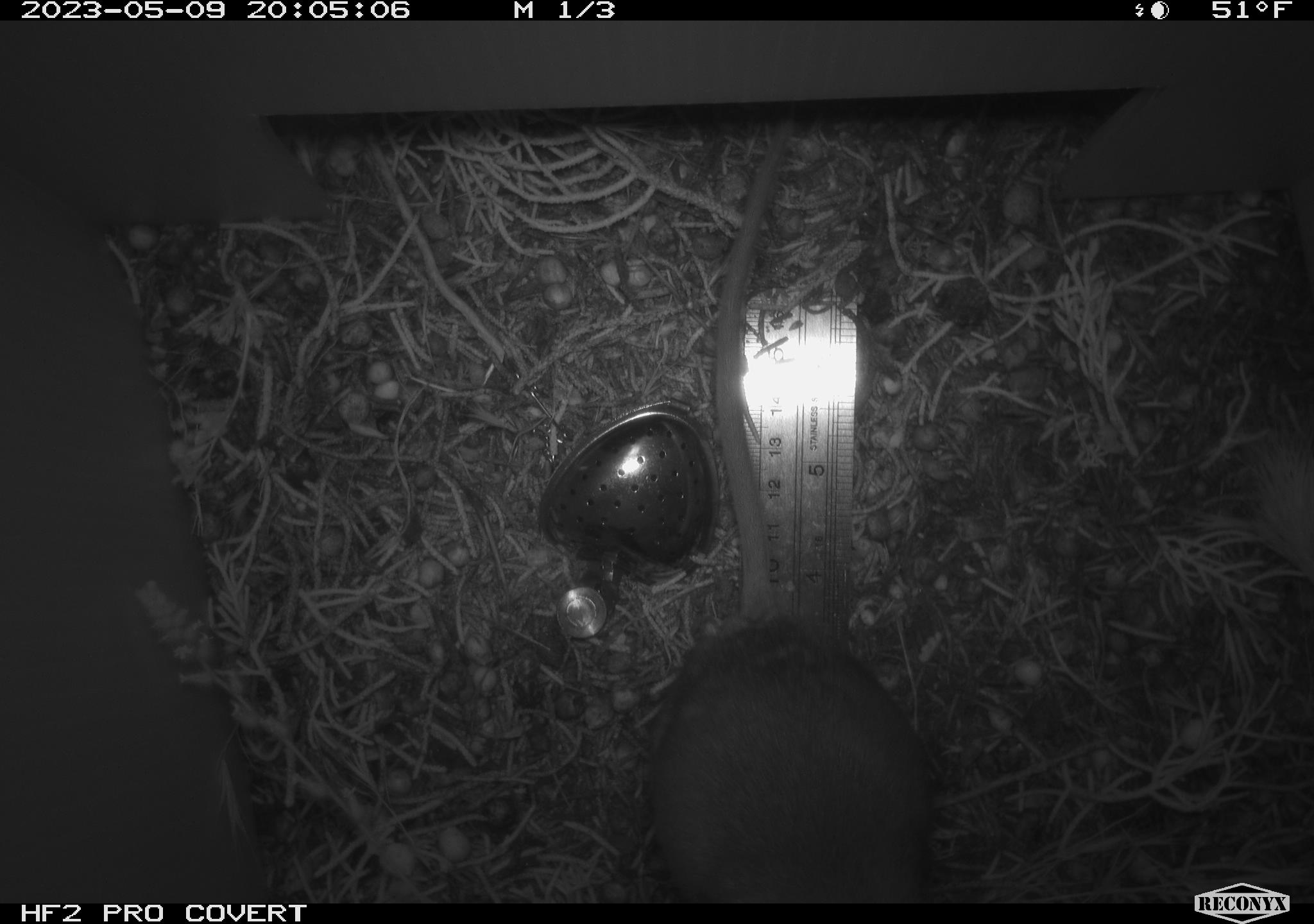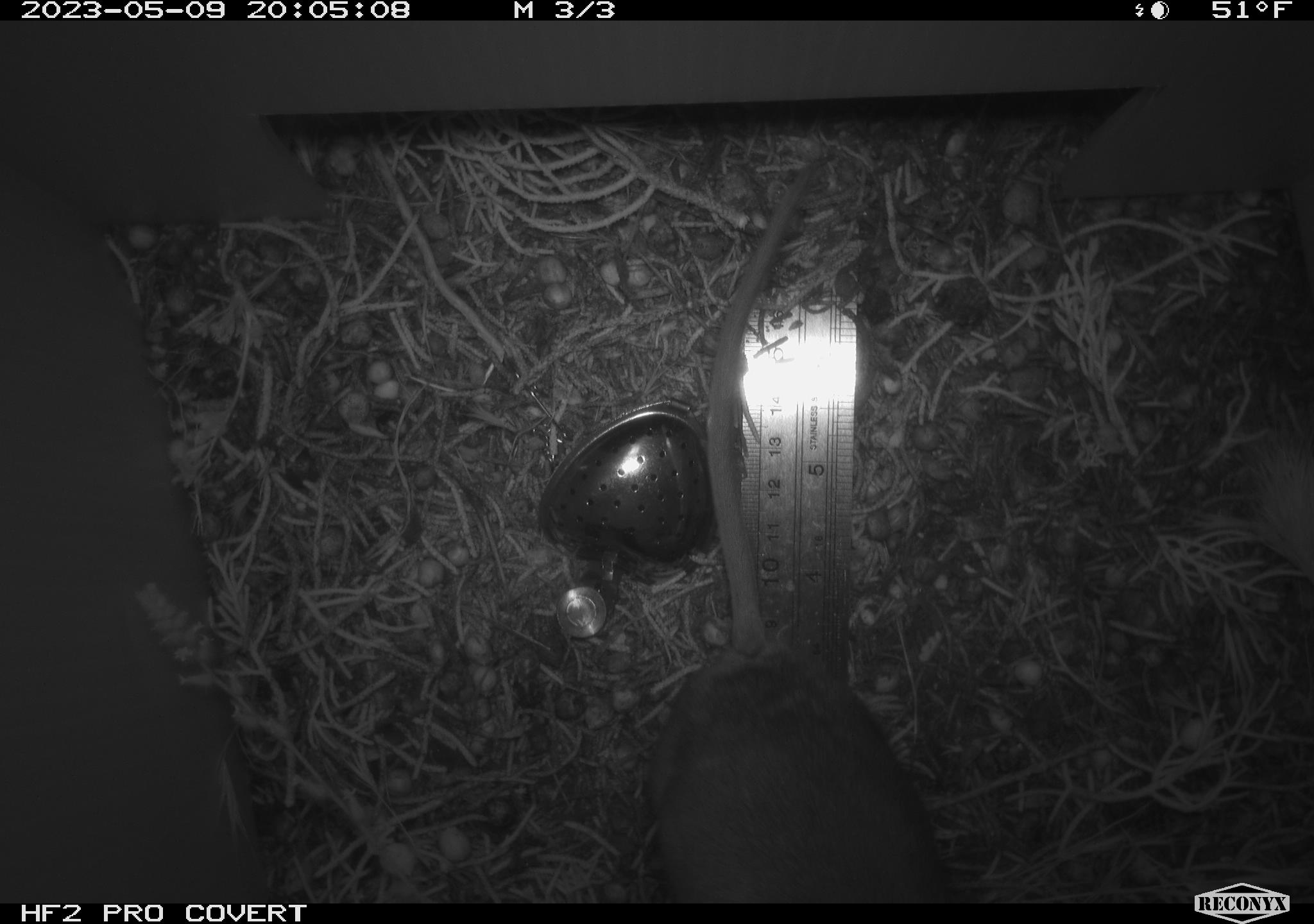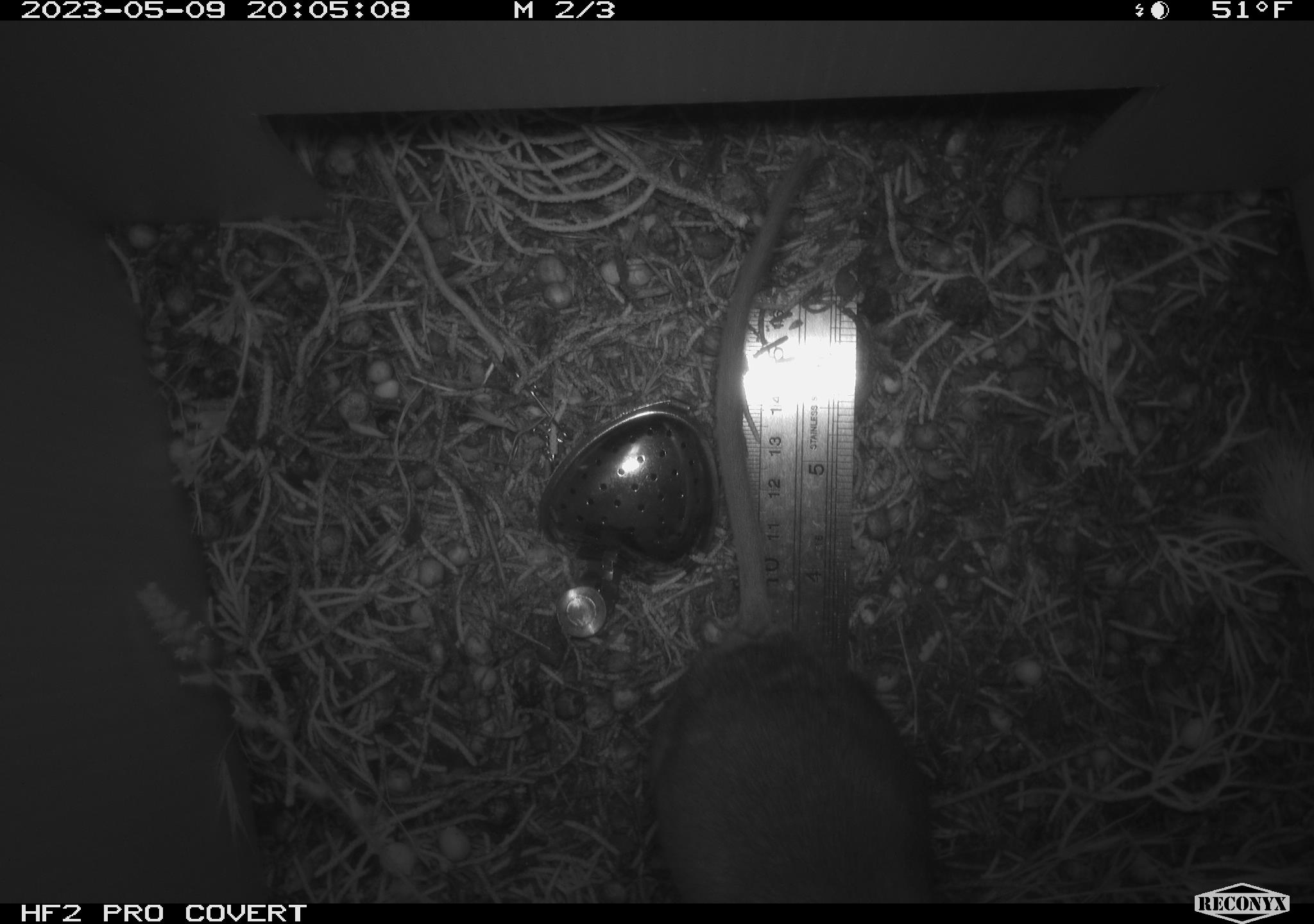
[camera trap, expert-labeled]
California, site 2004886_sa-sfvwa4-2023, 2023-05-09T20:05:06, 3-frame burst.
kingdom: Animalia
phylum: Chordata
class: Mammalia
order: Rodentia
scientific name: Rodentia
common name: mouse species